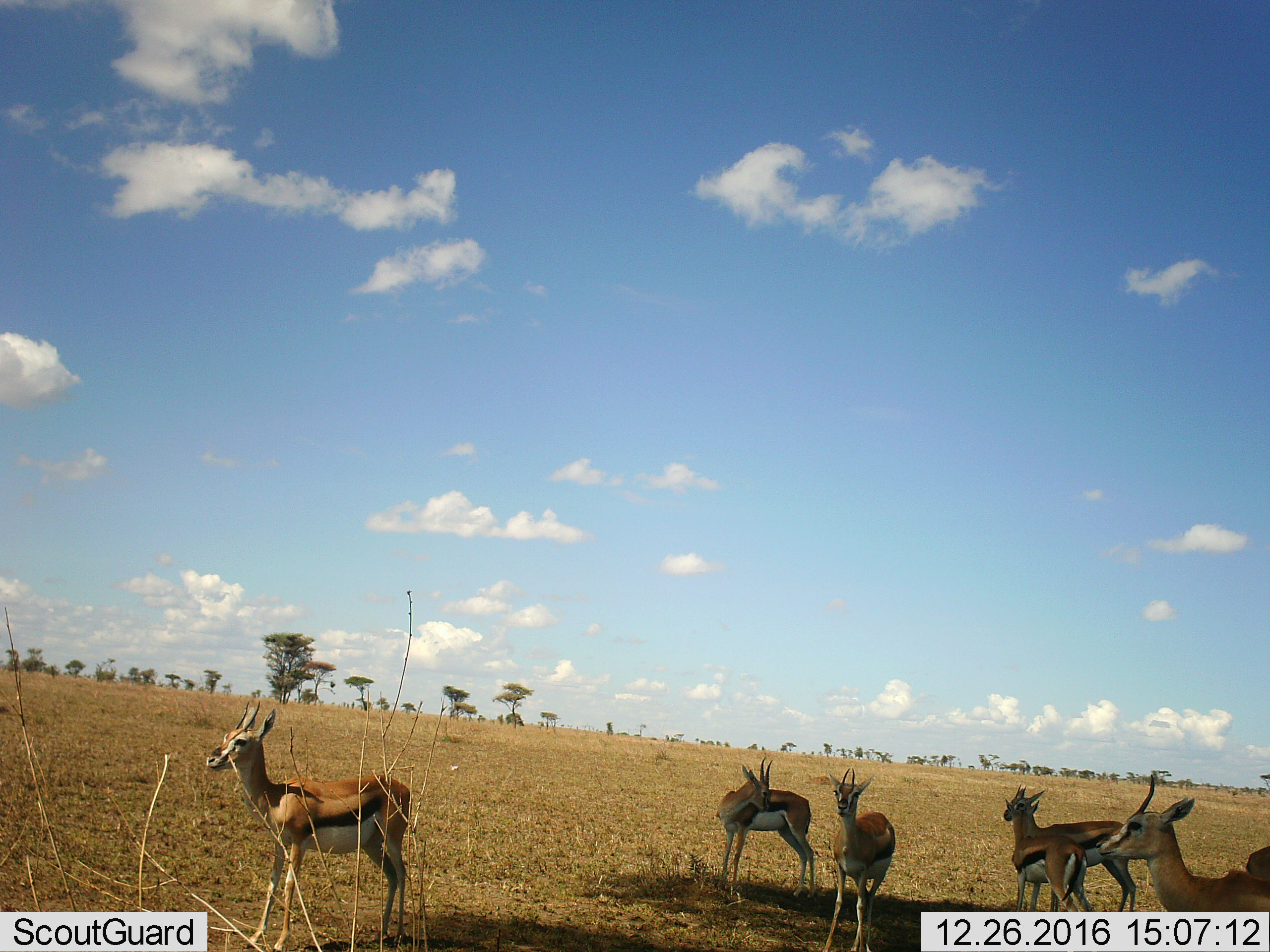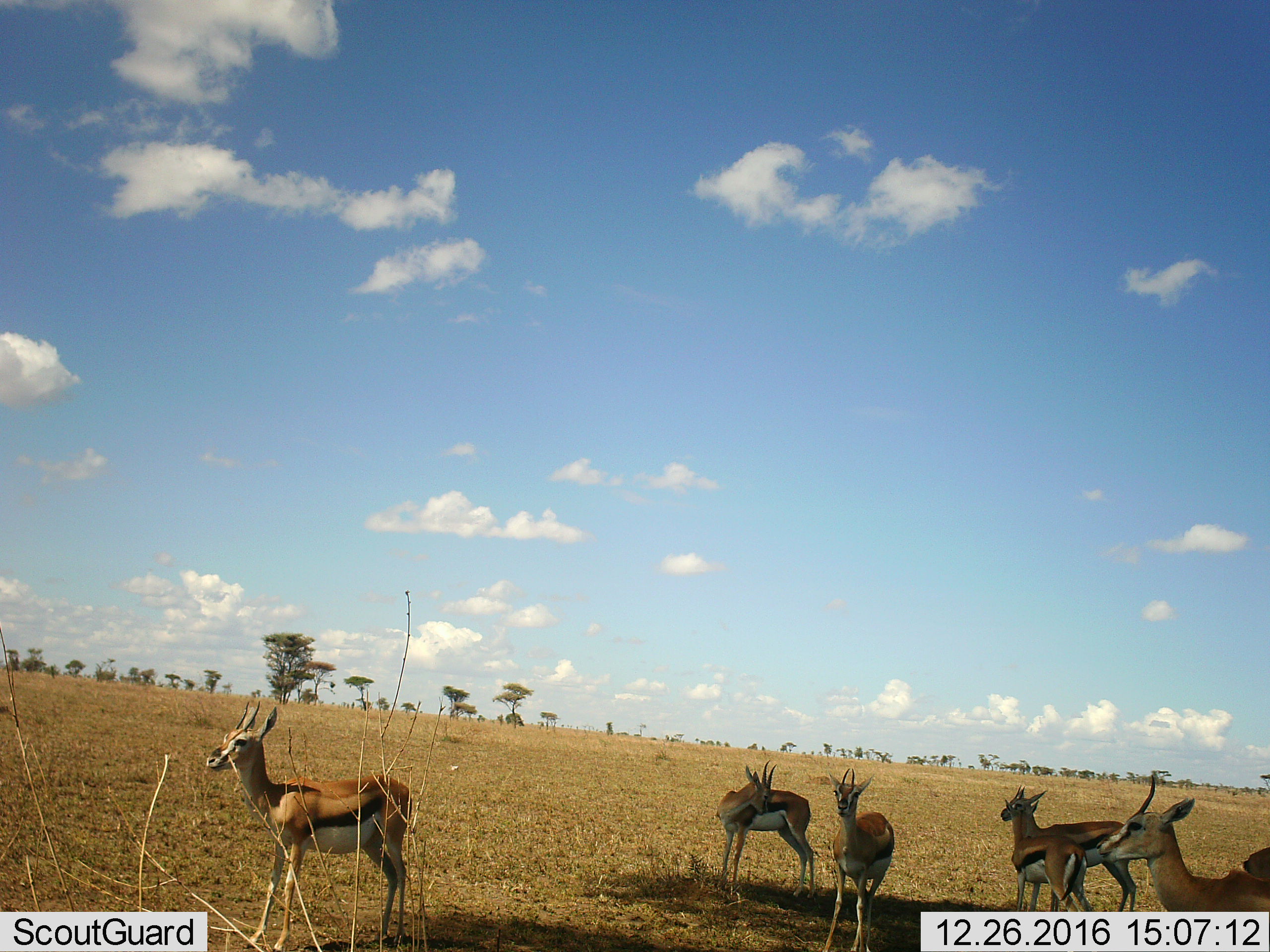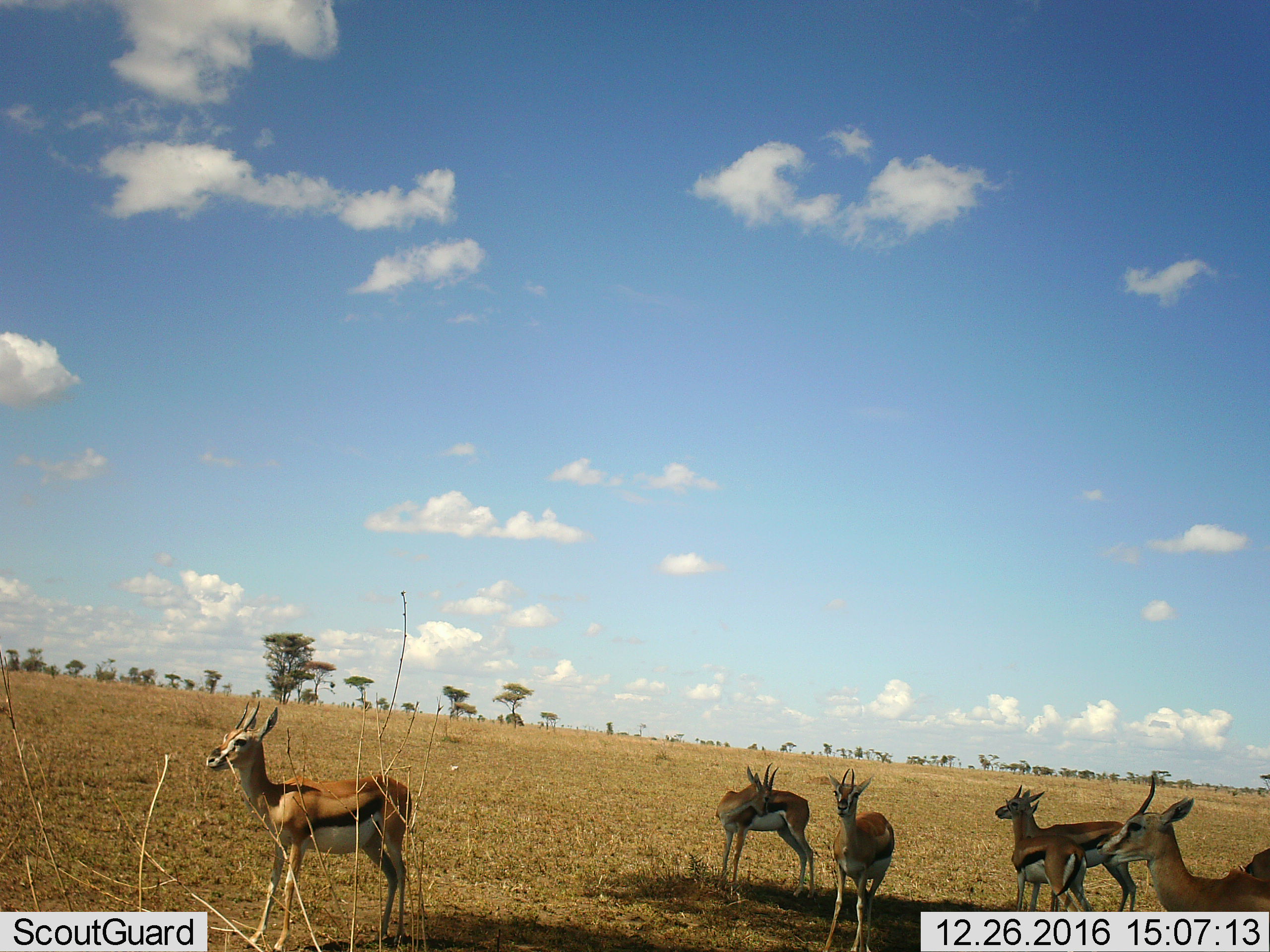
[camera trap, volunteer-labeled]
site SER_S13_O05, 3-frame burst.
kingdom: Animalia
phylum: Chordata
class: Mammalia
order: Artiodactyla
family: Bovidae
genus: Eudorcas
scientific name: Eudorcas thomsonii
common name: thomson's gazelle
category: gazellethomsons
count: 6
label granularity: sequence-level